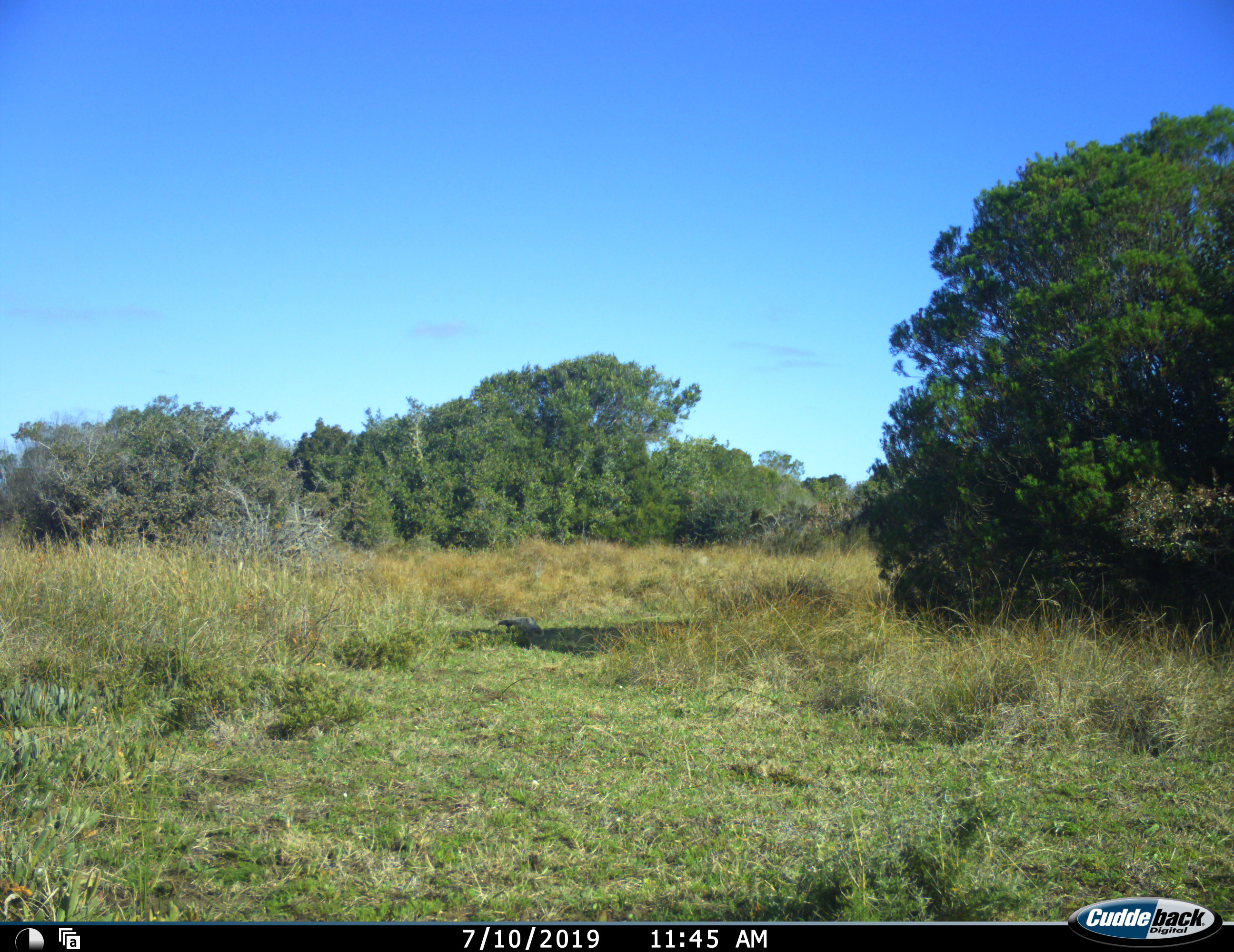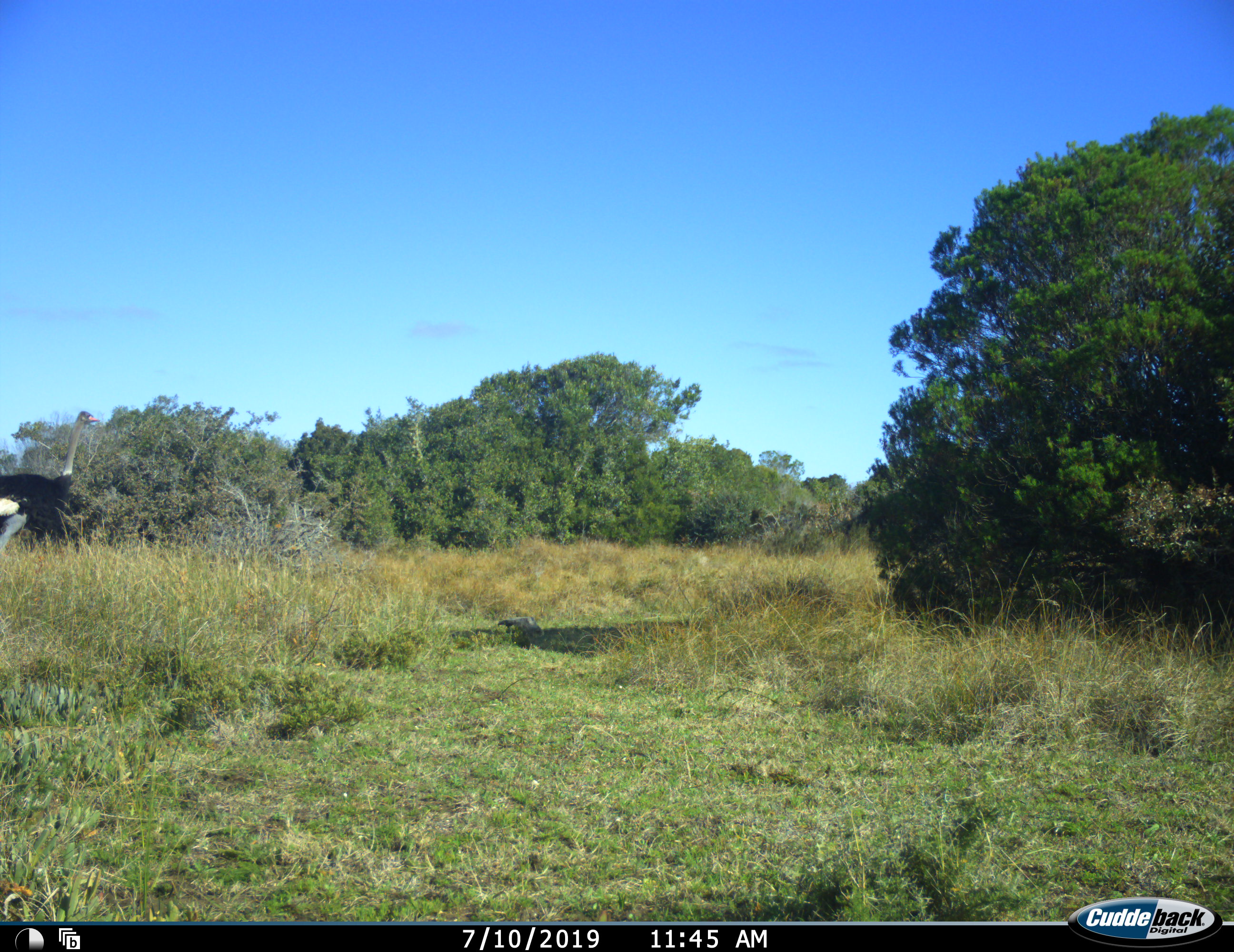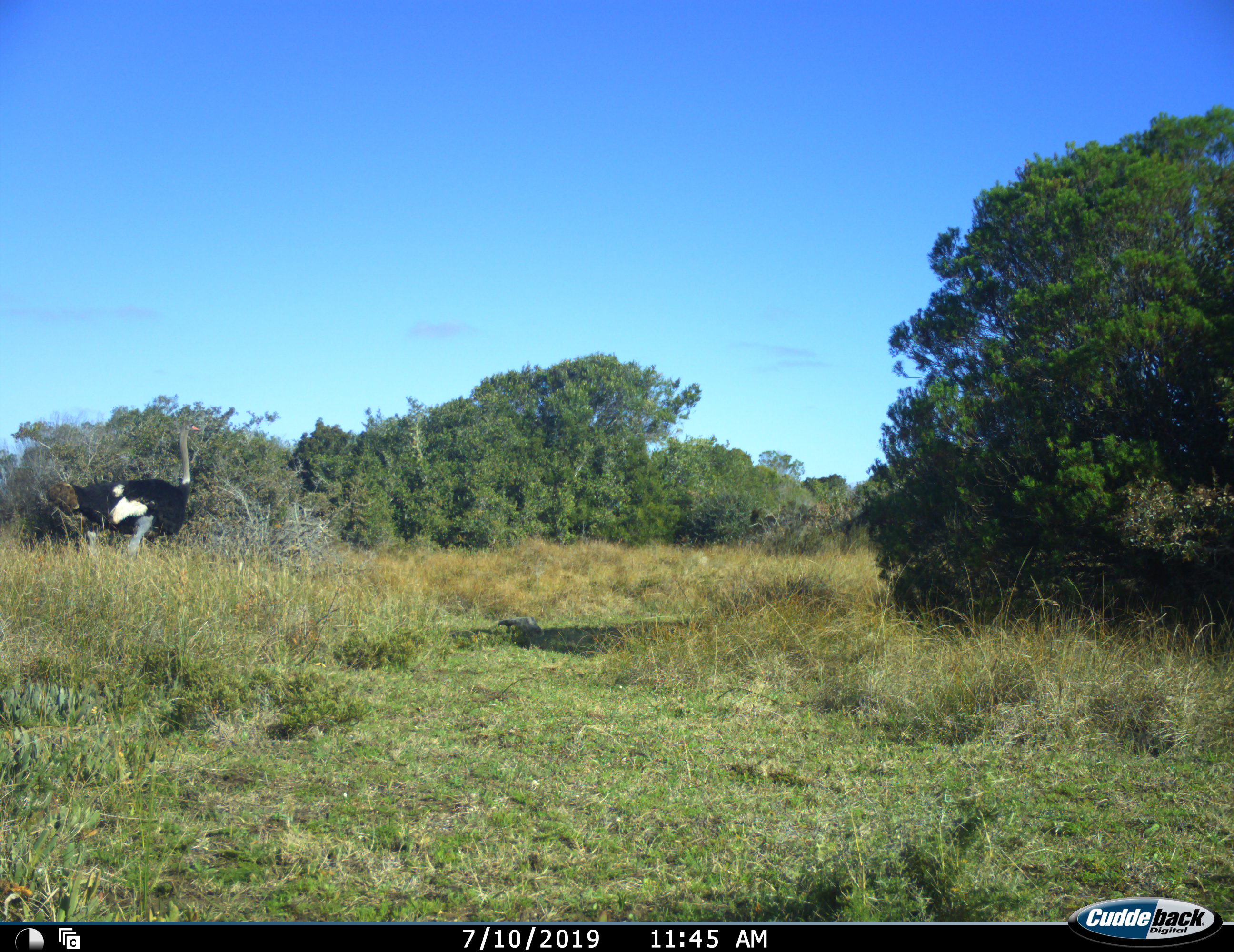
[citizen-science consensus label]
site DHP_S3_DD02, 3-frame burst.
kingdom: Animalia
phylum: Chordata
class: Aves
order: Struthioniformes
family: Struthionidae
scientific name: Struthionidae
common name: ostrich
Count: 1.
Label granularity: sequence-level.